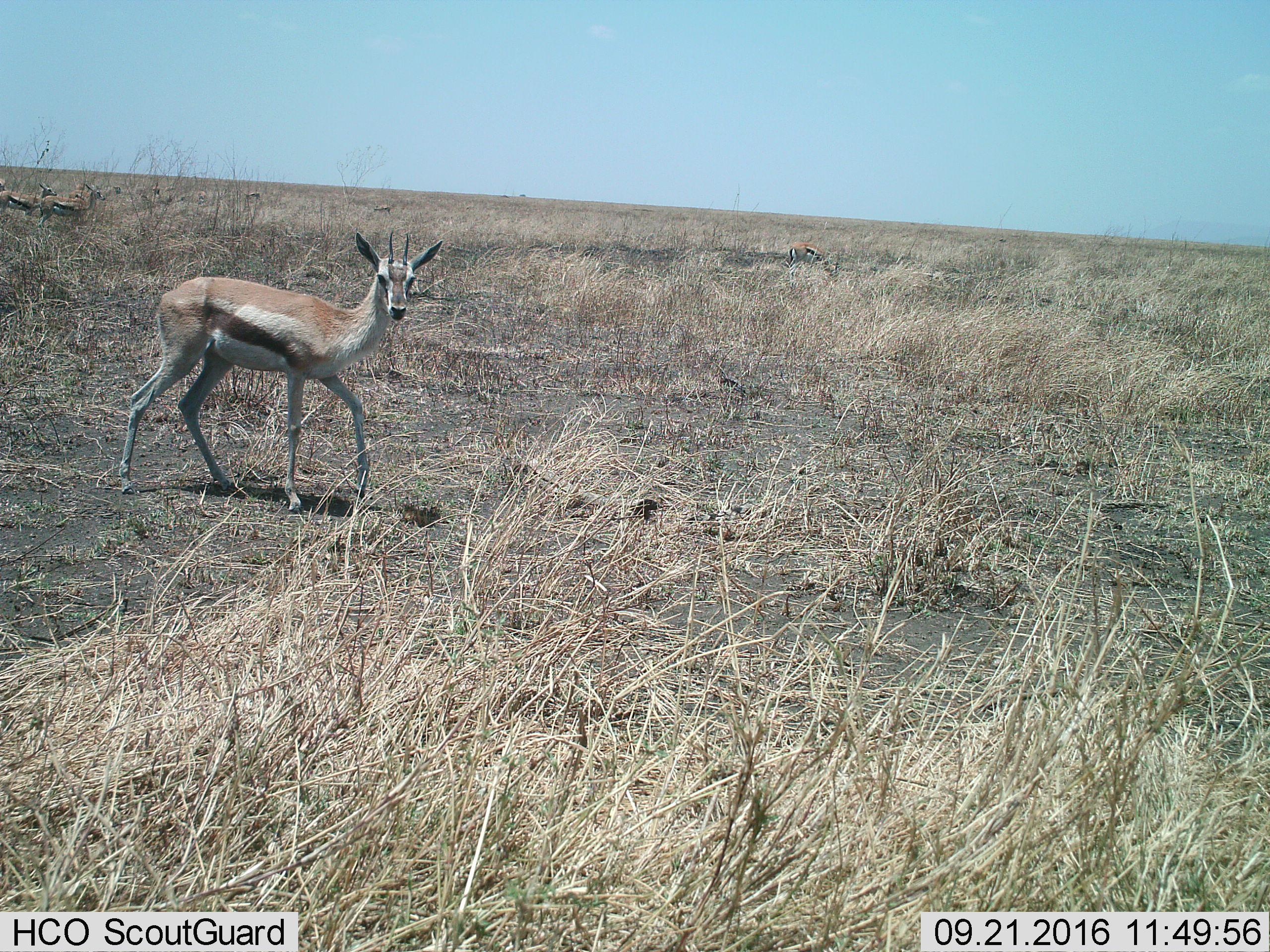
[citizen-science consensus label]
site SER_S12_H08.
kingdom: Animalia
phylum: Chordata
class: Mammalia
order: Artiodactyla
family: Bovidae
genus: Eudorcas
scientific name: Eudorcas thomsonii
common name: thomson's gazelle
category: gazellethomsons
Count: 9.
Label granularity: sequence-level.